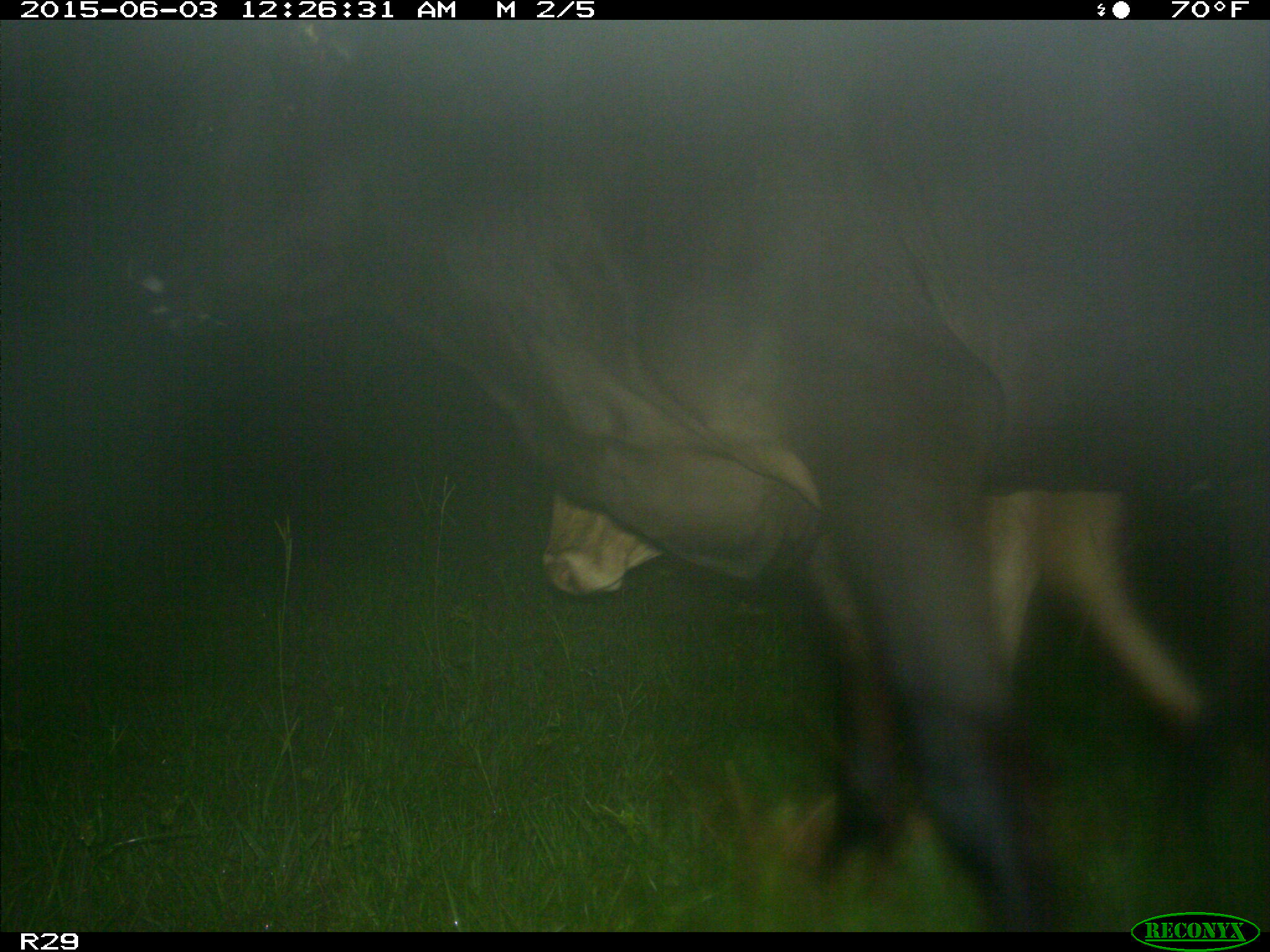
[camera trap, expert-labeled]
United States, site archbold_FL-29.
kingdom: Animalia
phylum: Chordata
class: Mammalia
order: Artiodactyla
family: Bovidae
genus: Bos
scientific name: Bos taurus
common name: domestic cow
Bos taurus (domestic cow).